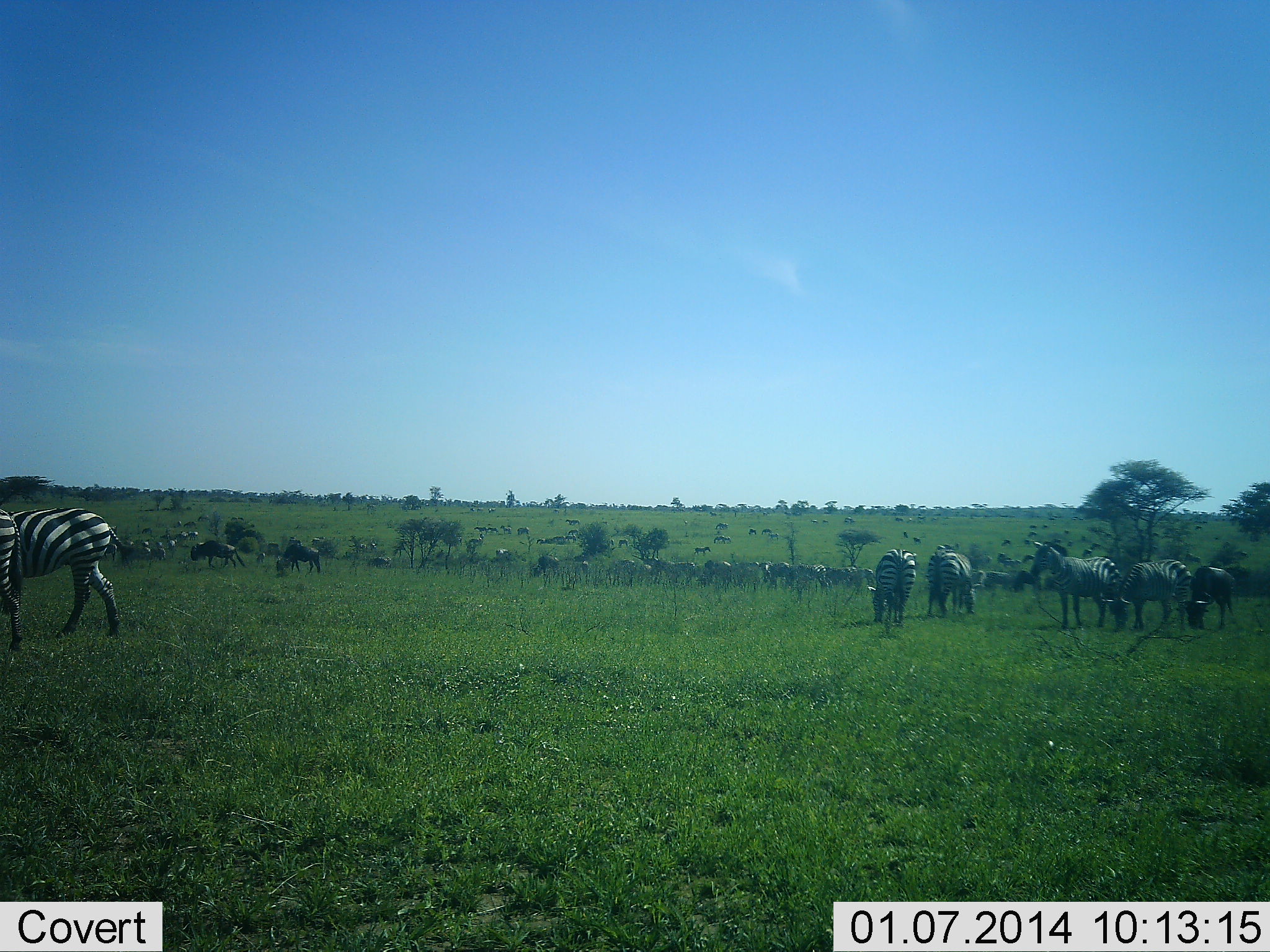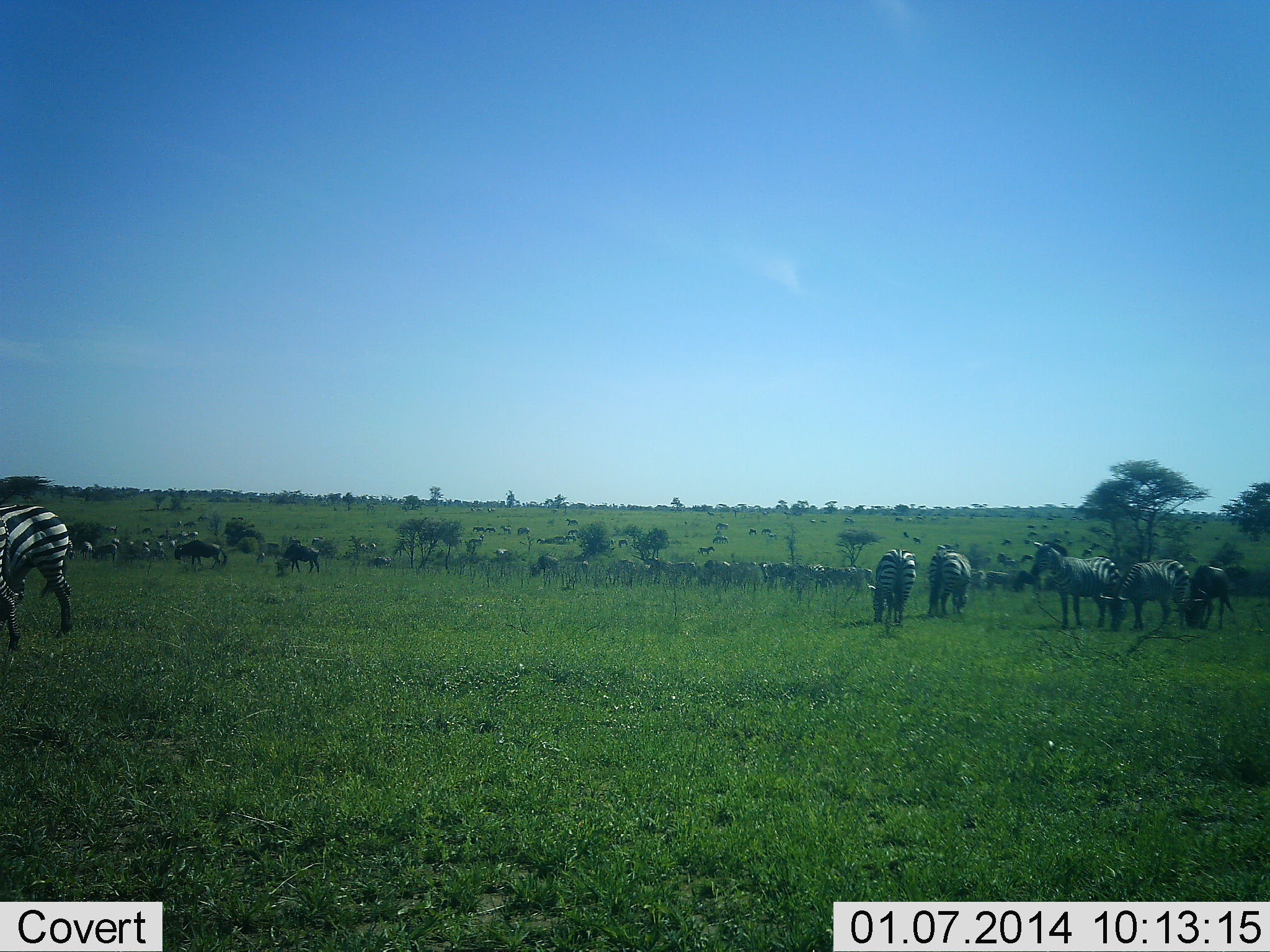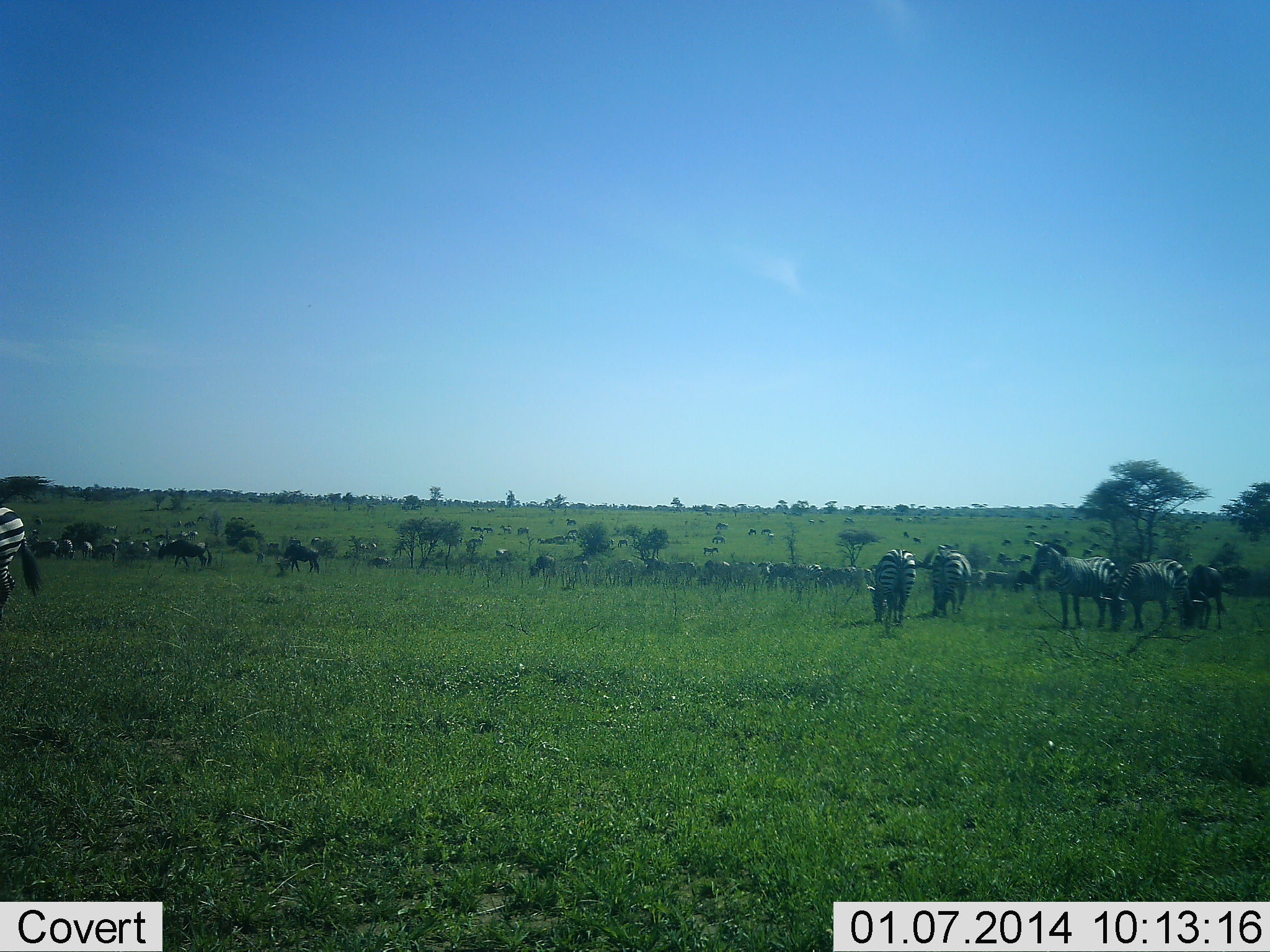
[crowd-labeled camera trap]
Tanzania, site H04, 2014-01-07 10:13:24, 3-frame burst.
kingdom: Animalia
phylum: Chordata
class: Mammalia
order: Artiodactyla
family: Bovidae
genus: Connochaetes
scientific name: Connochaetes taurinus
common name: blue wildebeest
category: wildebeest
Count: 11-50.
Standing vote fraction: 50%.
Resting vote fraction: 0%.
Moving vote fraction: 40%.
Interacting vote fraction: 0%.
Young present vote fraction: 0%.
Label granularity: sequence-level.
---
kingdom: Animalia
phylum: Chordata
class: Mammalia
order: Perissodactyla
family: Equidae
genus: Equus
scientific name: Equus quagga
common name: plains zebra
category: zebra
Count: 11-50.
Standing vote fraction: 70%.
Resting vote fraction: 10%.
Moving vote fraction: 70%.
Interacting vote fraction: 10%.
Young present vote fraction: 0%.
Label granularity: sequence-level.